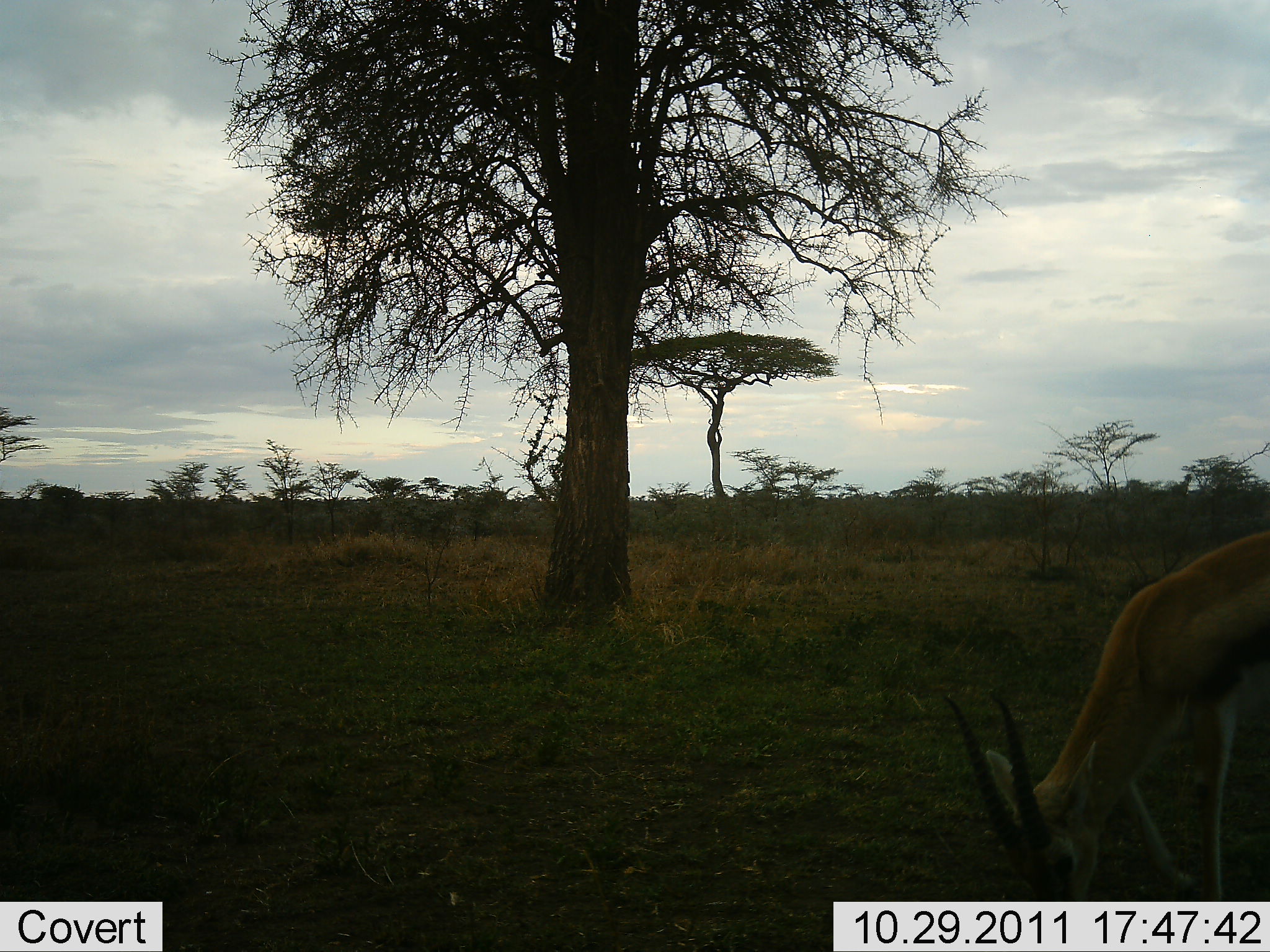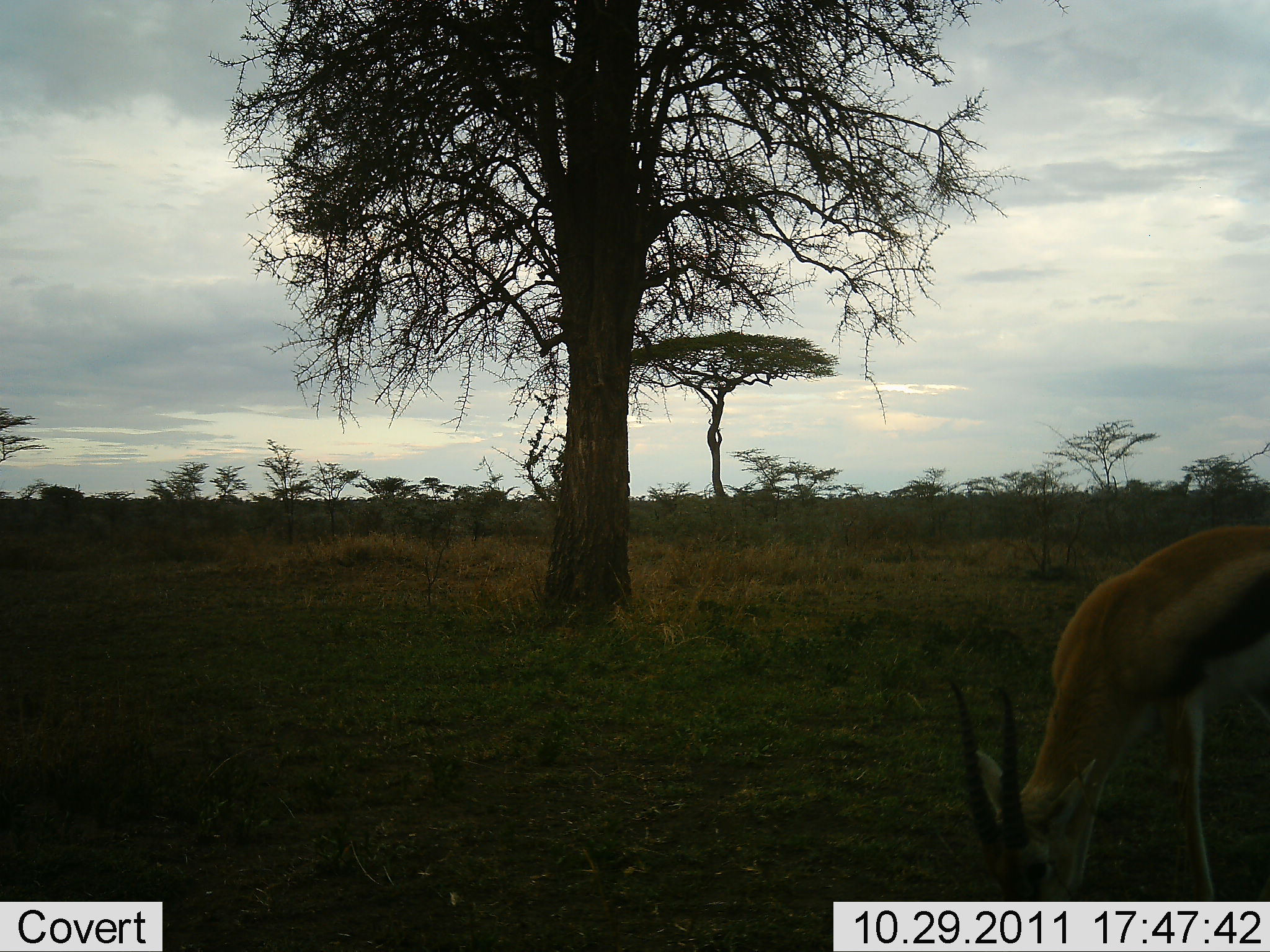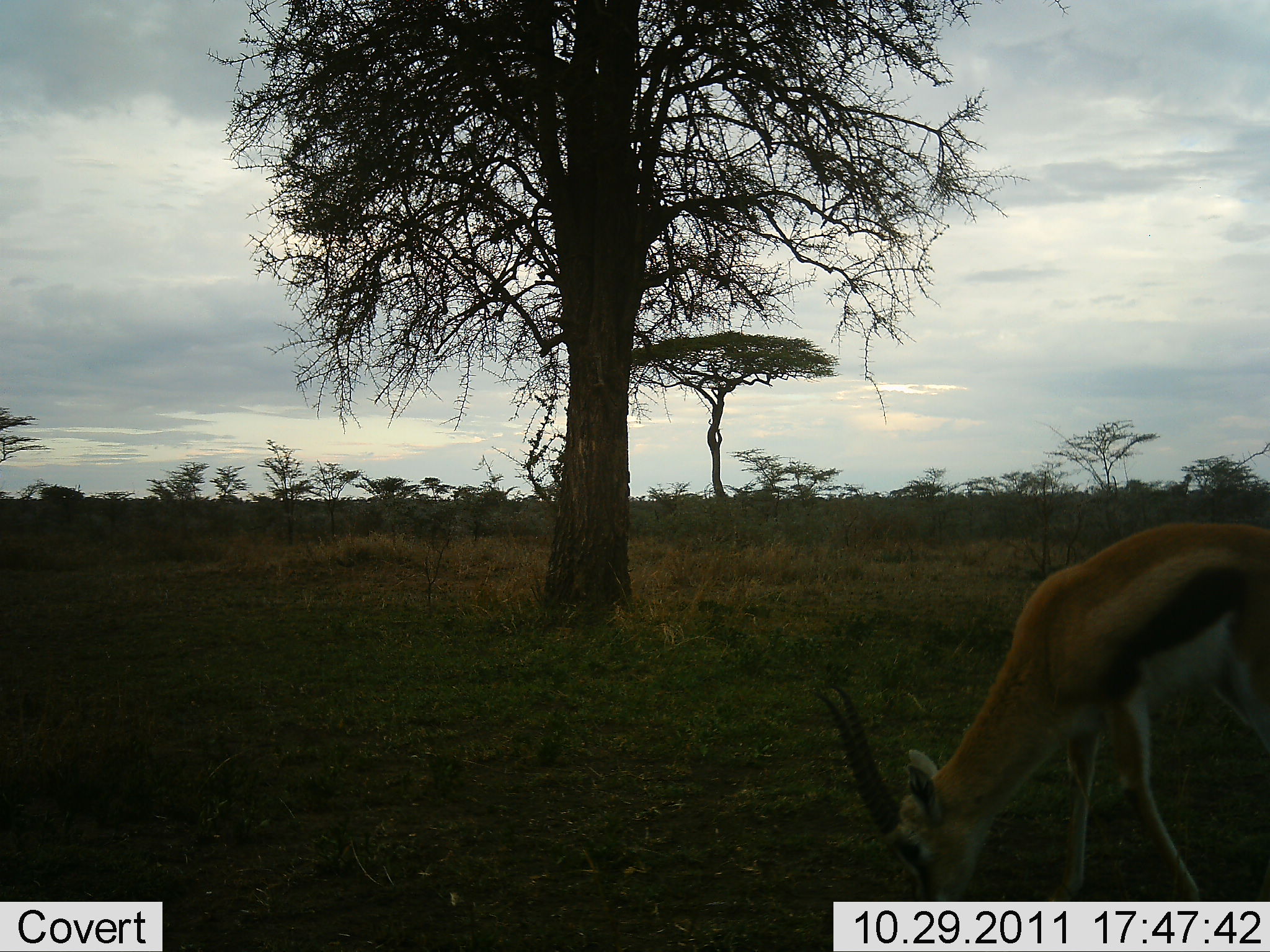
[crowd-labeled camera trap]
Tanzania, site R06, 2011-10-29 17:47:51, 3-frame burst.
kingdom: Animalia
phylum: Chordata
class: Mammalia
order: Artiodactyla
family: Bovidae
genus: Eudorcas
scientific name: Eudorcas thomsonii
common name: thomson's gazelle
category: gazellethomsons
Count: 1.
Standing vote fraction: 21%.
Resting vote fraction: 0%.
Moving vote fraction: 14%.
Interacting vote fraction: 0%.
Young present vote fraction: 0%.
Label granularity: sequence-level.